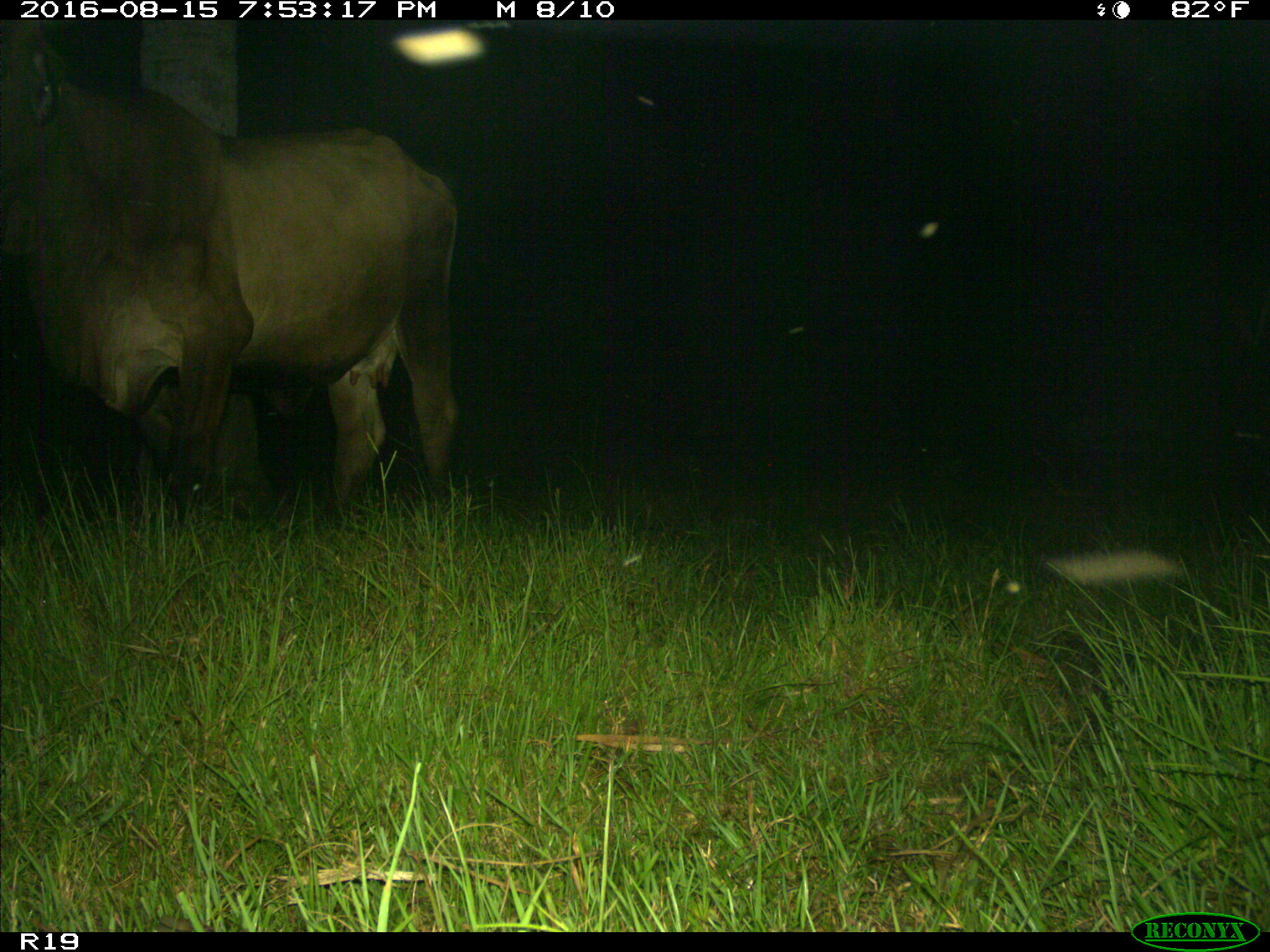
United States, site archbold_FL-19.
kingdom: Animalia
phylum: Chordata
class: Mammalia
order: Artiodactyla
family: Bovidae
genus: Bos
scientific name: Bos taurus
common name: domestic cow